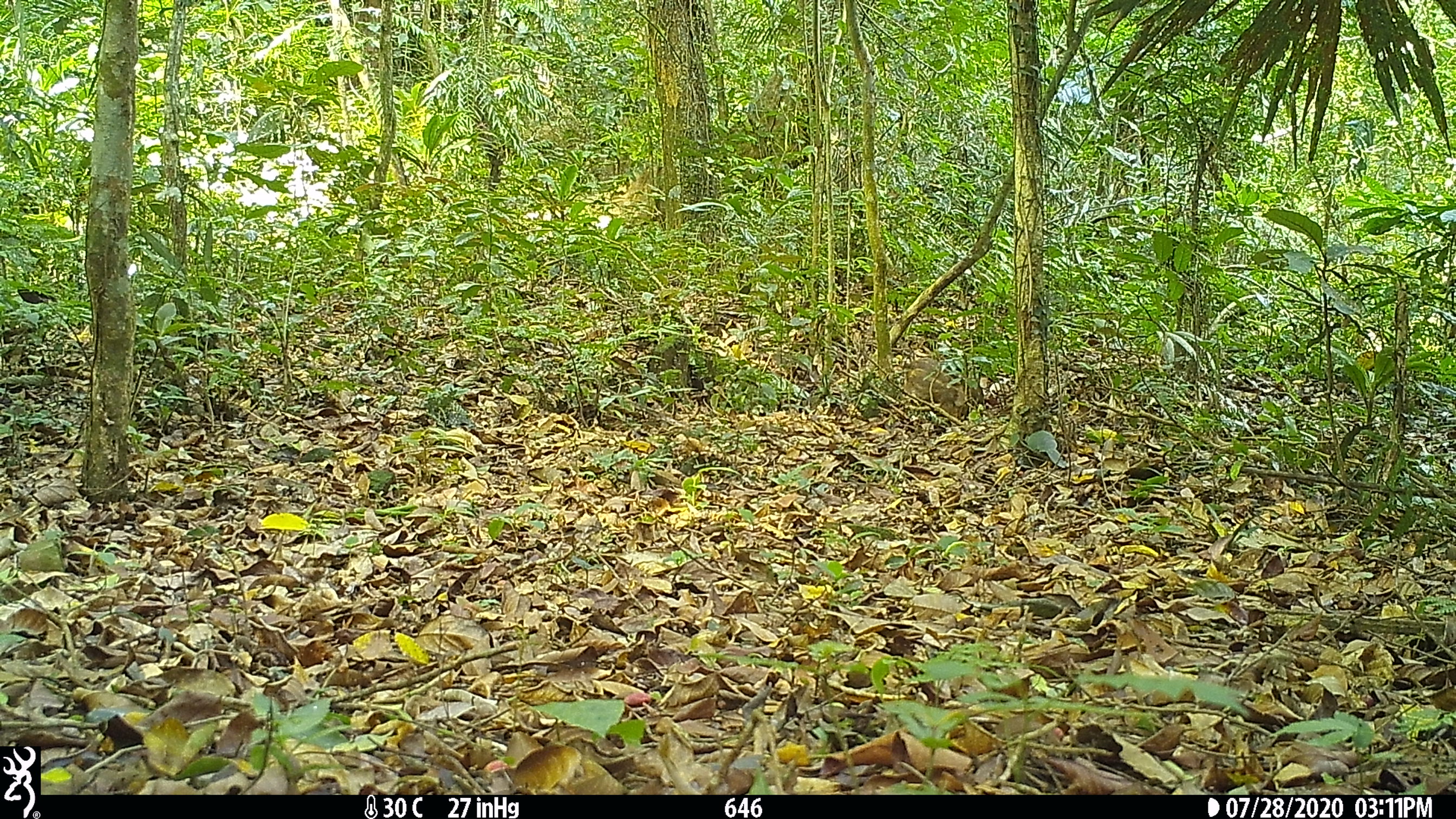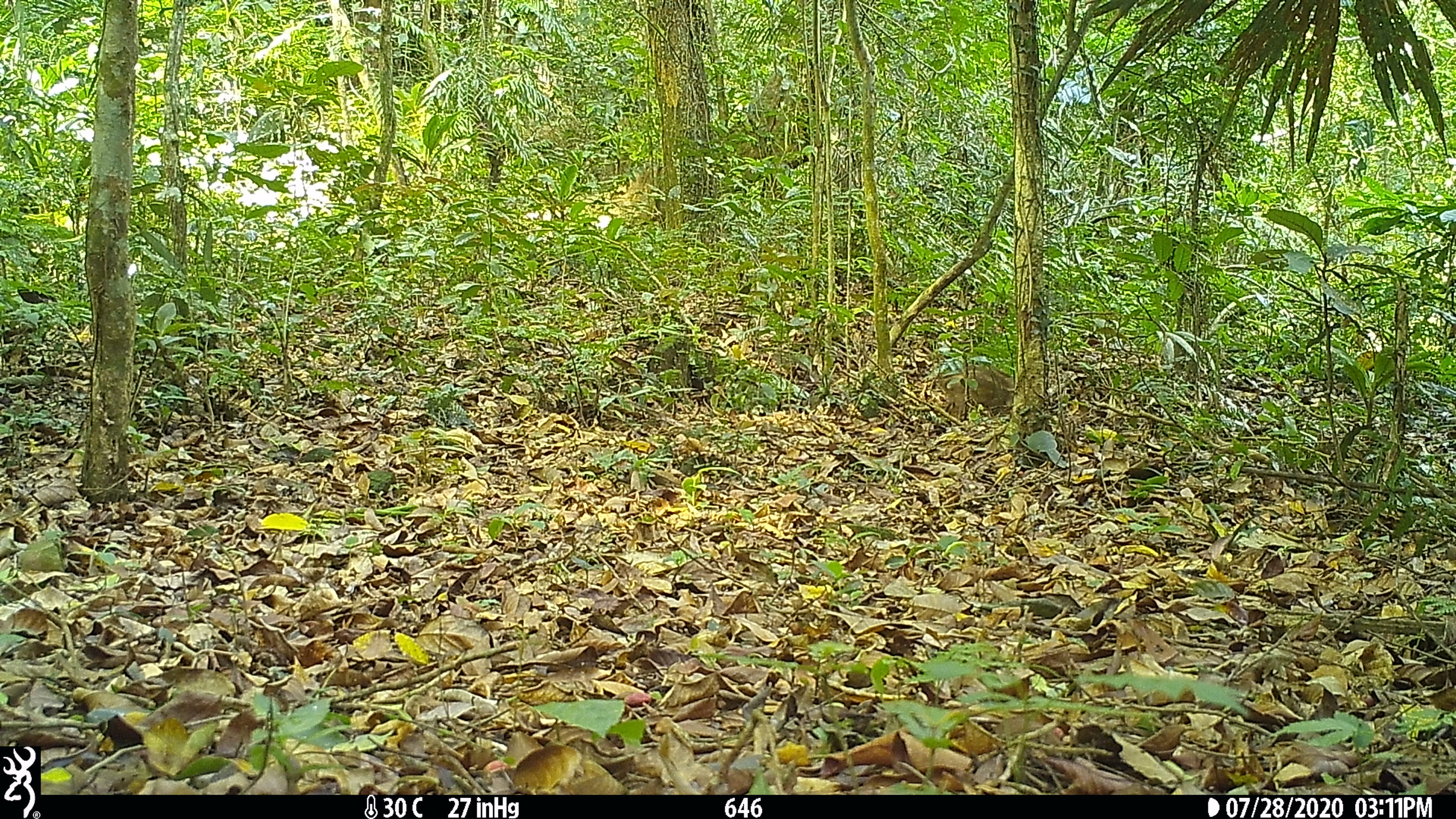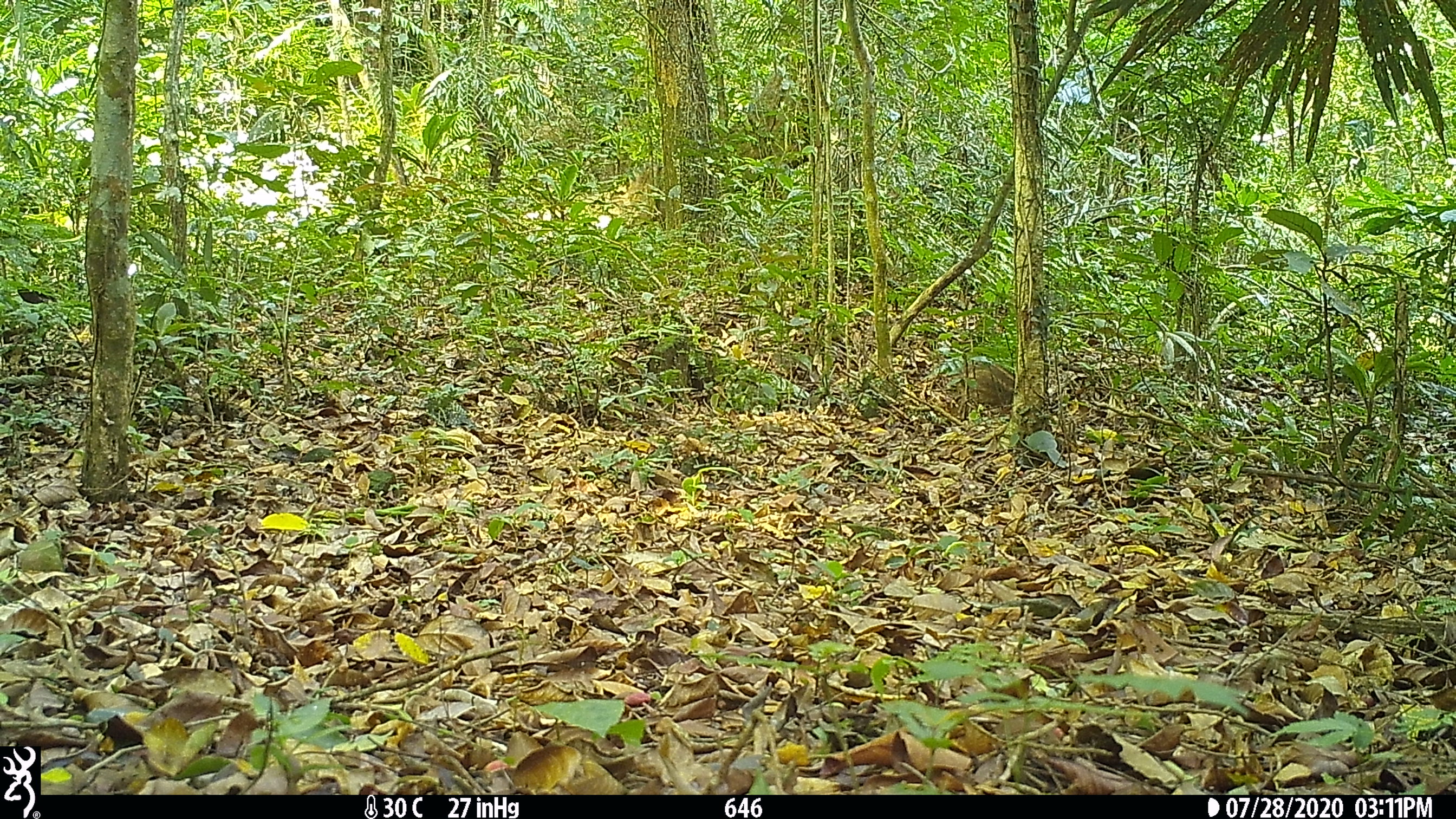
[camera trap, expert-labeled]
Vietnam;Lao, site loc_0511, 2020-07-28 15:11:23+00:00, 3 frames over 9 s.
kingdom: Animalia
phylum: Chordata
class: Mammalia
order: Artiodactyla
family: Suidae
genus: Sus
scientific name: Sus scrofa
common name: eurasian wild pig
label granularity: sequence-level